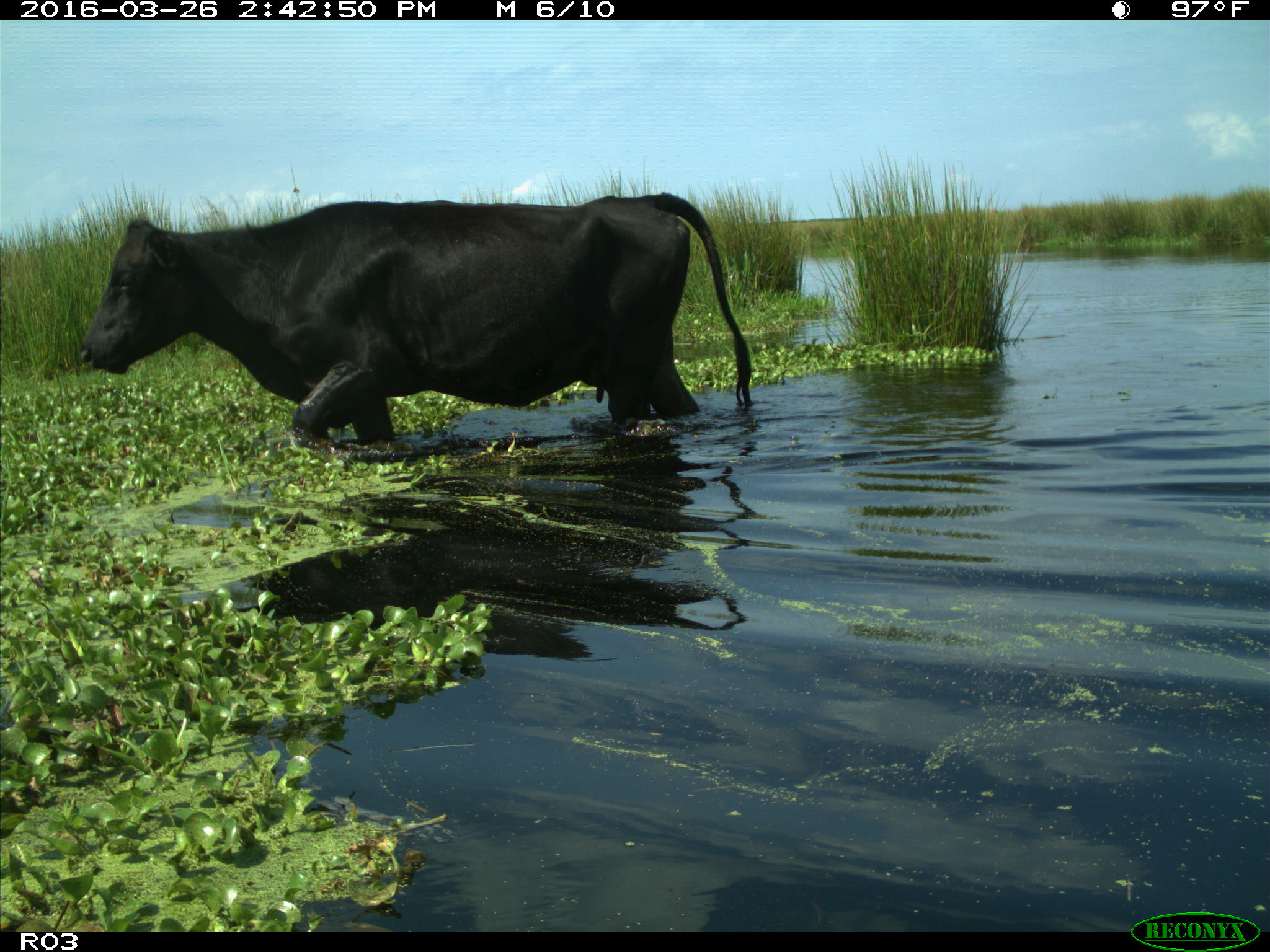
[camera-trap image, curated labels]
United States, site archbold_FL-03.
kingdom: Animalia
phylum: Chordata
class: Mammalia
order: Artiodactyla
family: Bovidae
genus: Bos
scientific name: Bos taurus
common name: domestic cow